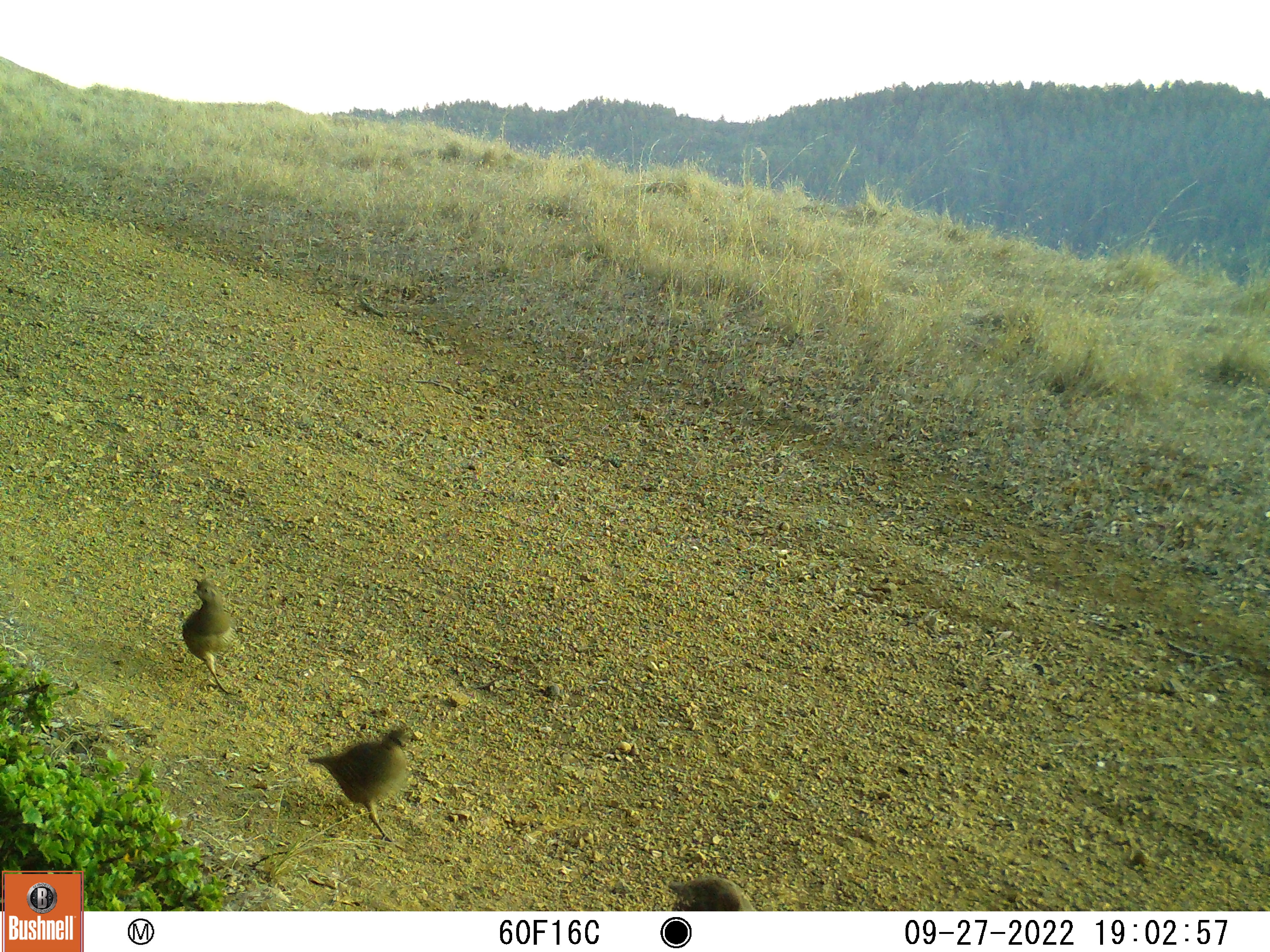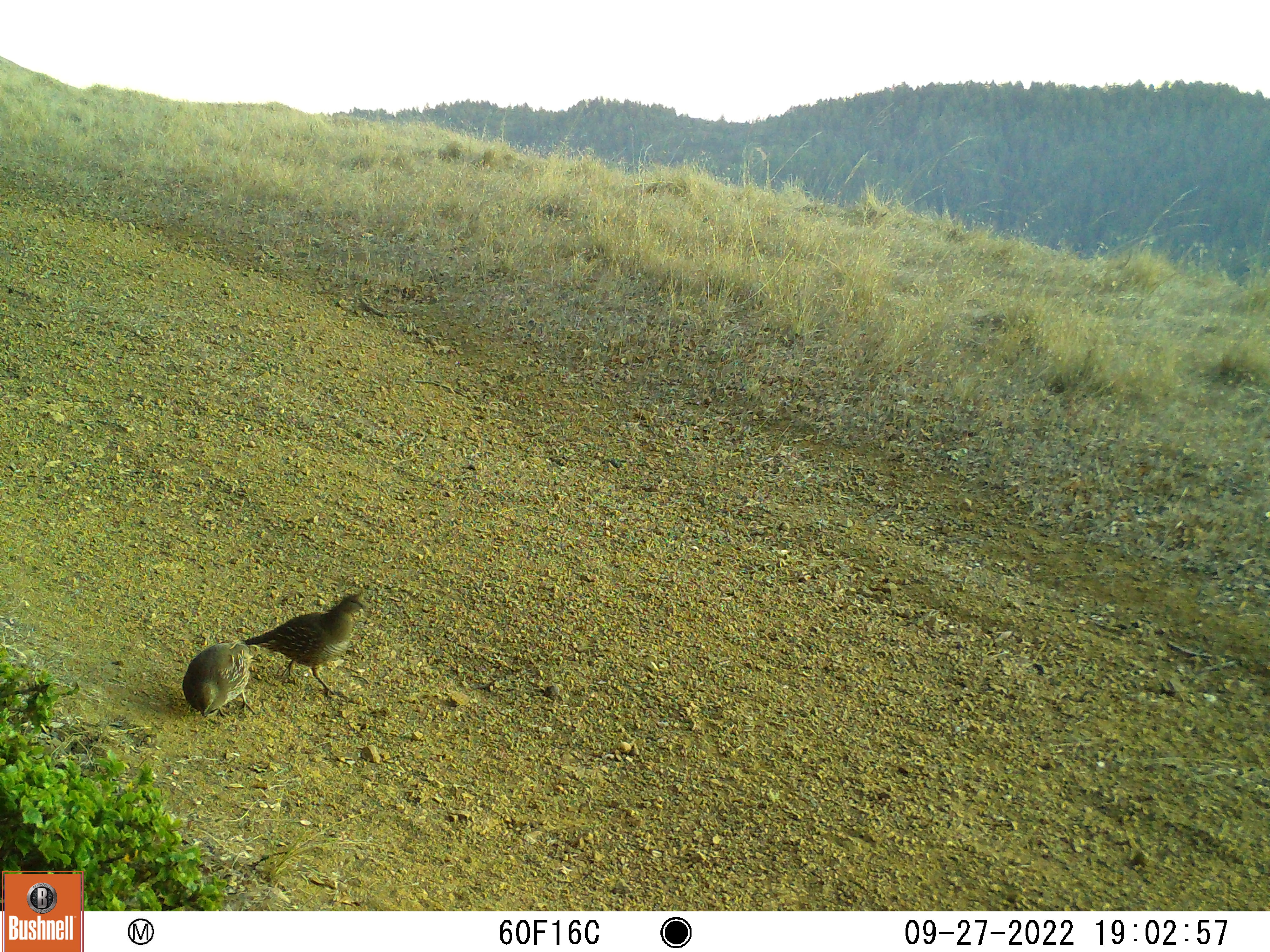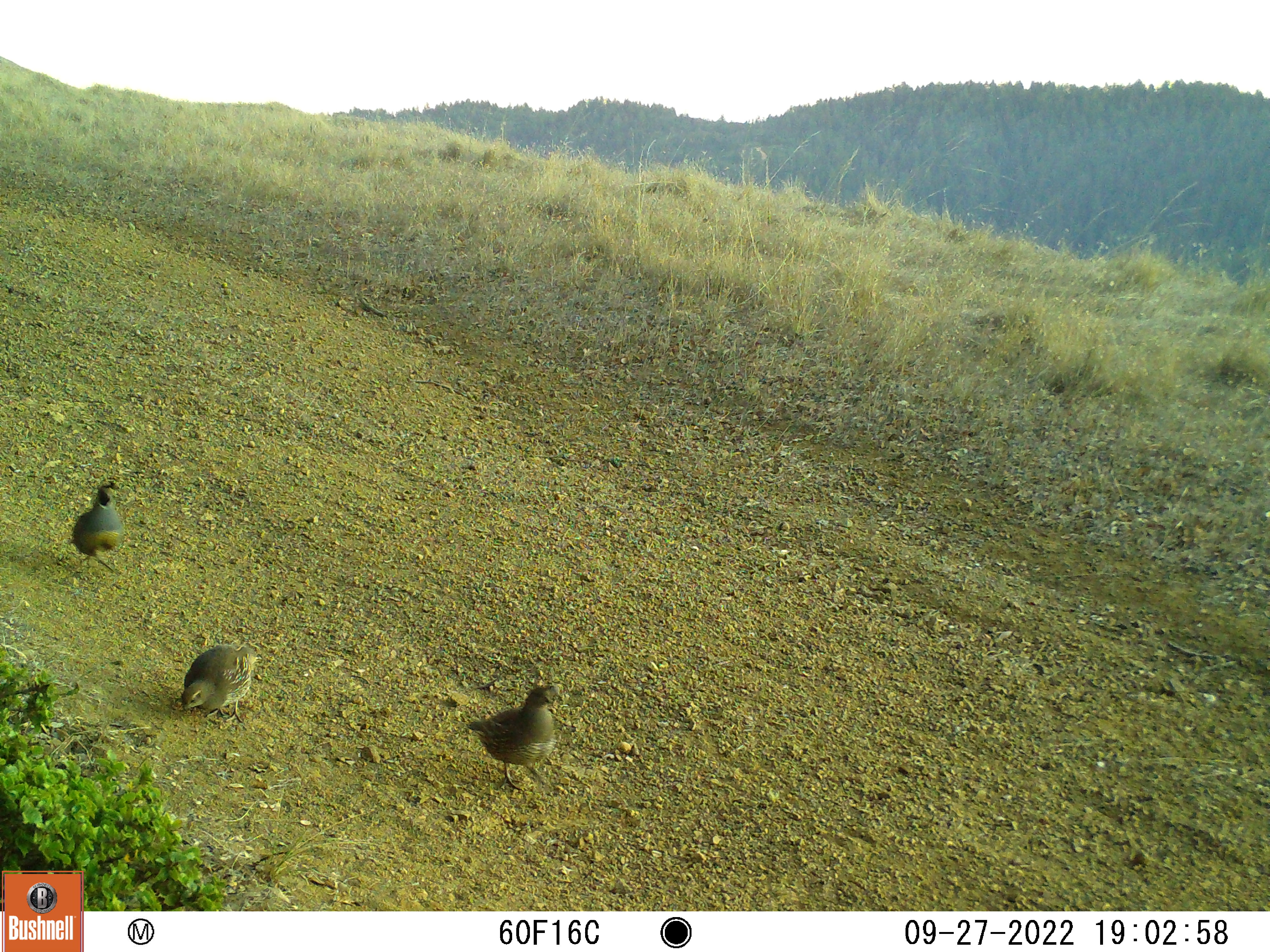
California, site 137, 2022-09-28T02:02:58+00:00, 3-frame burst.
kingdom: Animalia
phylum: Chordata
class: Aves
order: Galliformes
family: Odontophoridae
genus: Callipepla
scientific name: Callipepla californica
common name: california quail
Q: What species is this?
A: California quail (Callipepla californica).